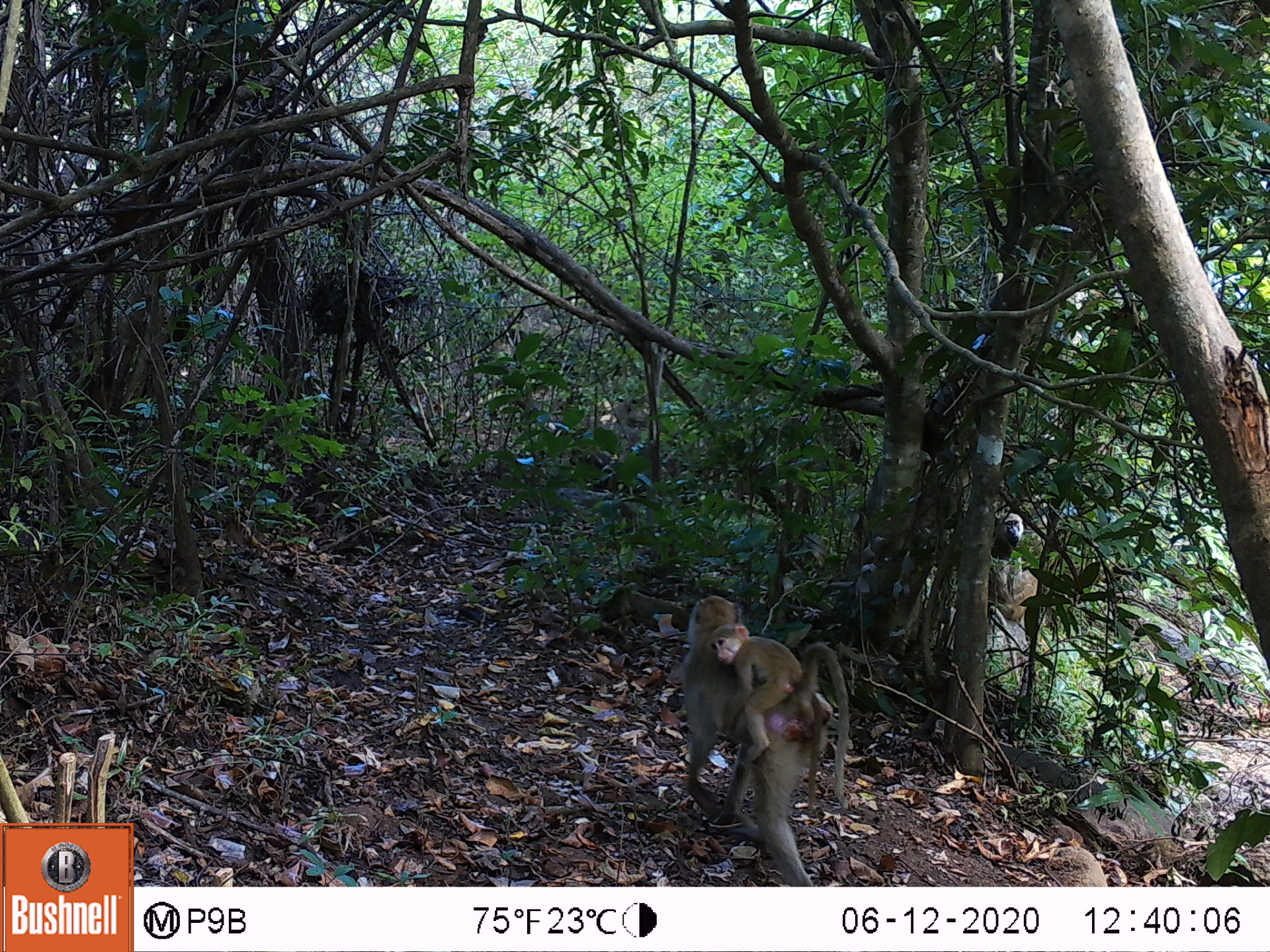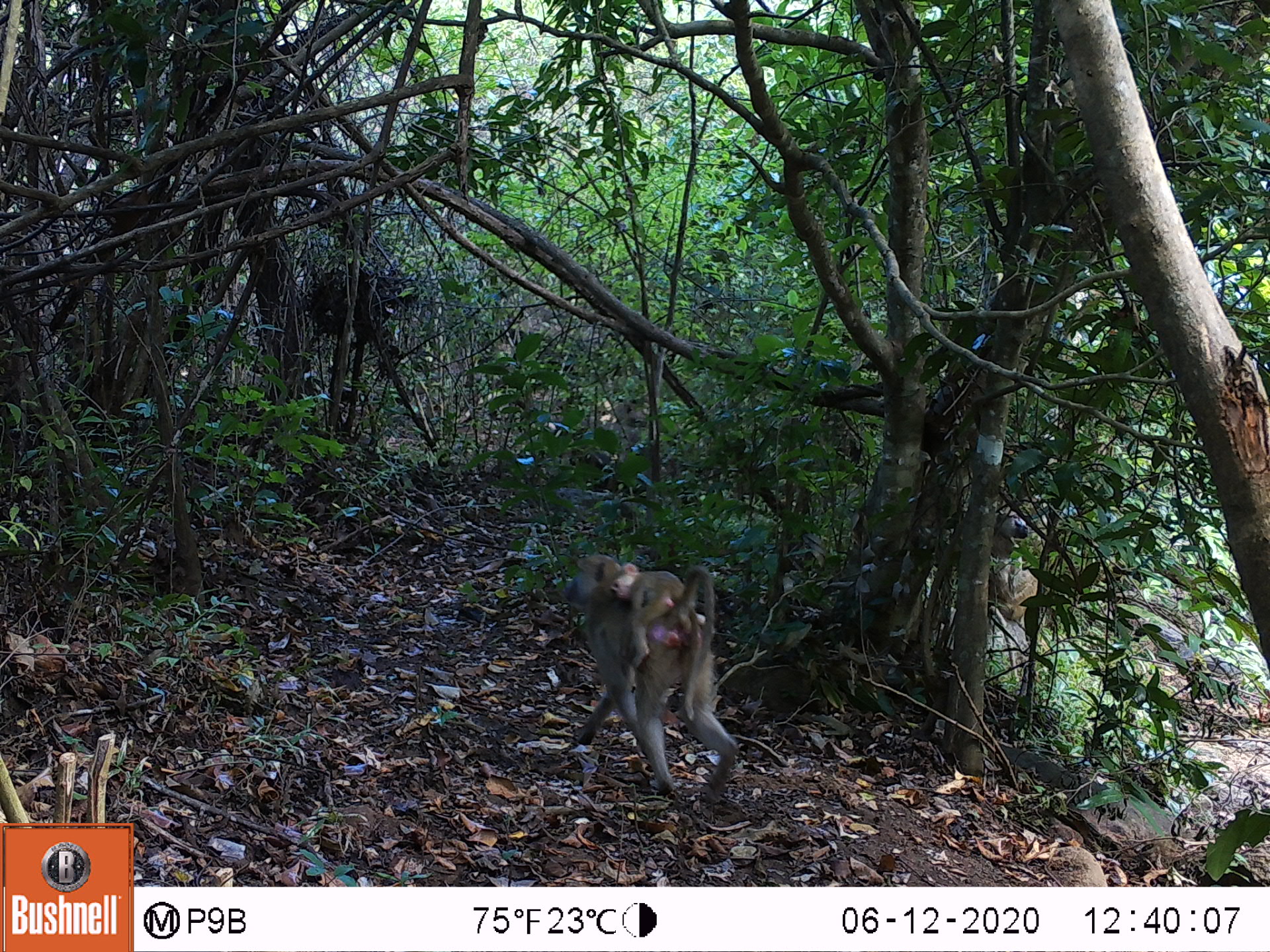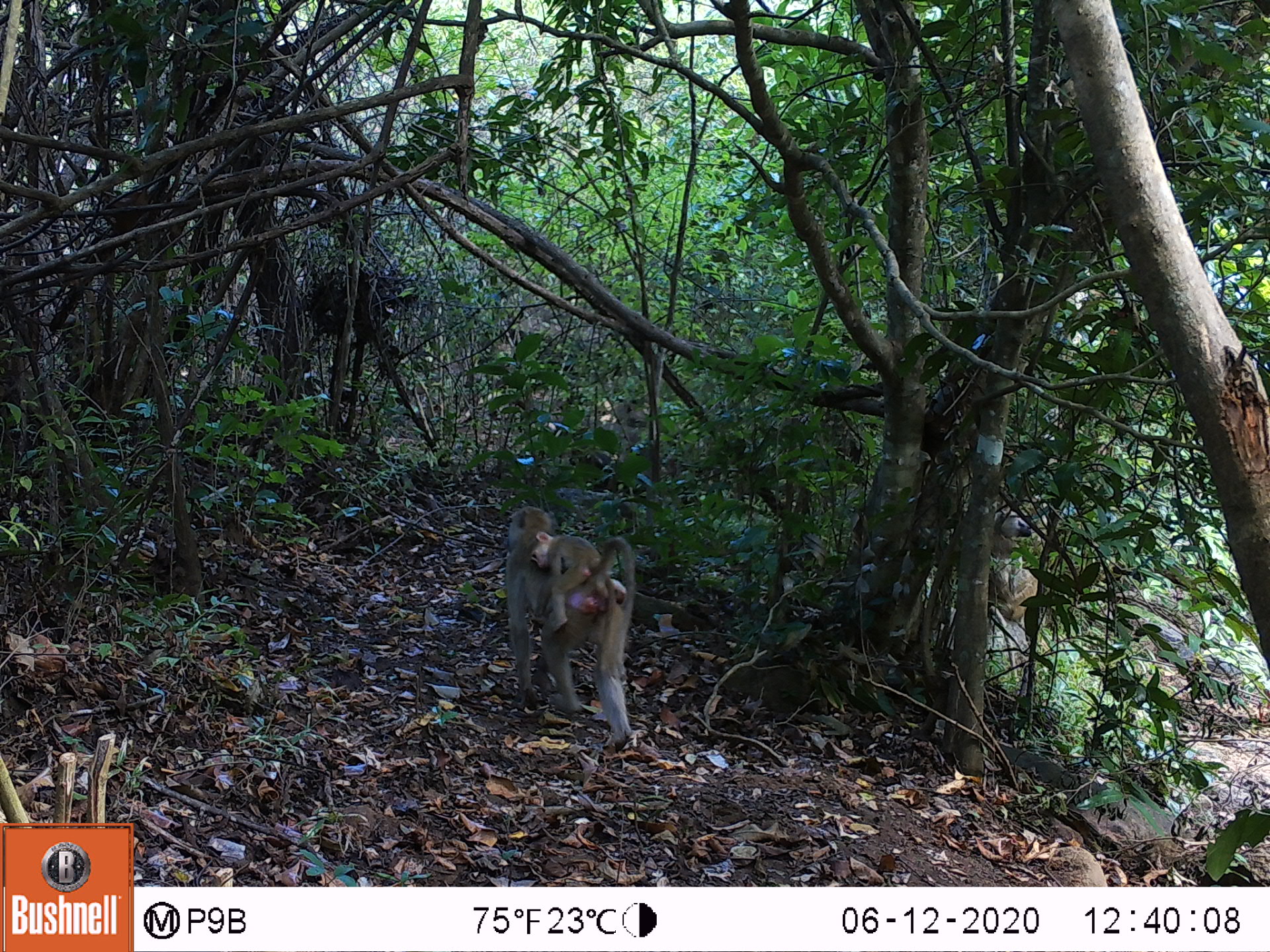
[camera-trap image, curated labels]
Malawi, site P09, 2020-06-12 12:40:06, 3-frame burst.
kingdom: Animalia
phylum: Chordata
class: Mammalia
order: Primates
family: Cercopithecidae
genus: Papio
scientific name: Papio cynocephalus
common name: yellow baboon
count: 2